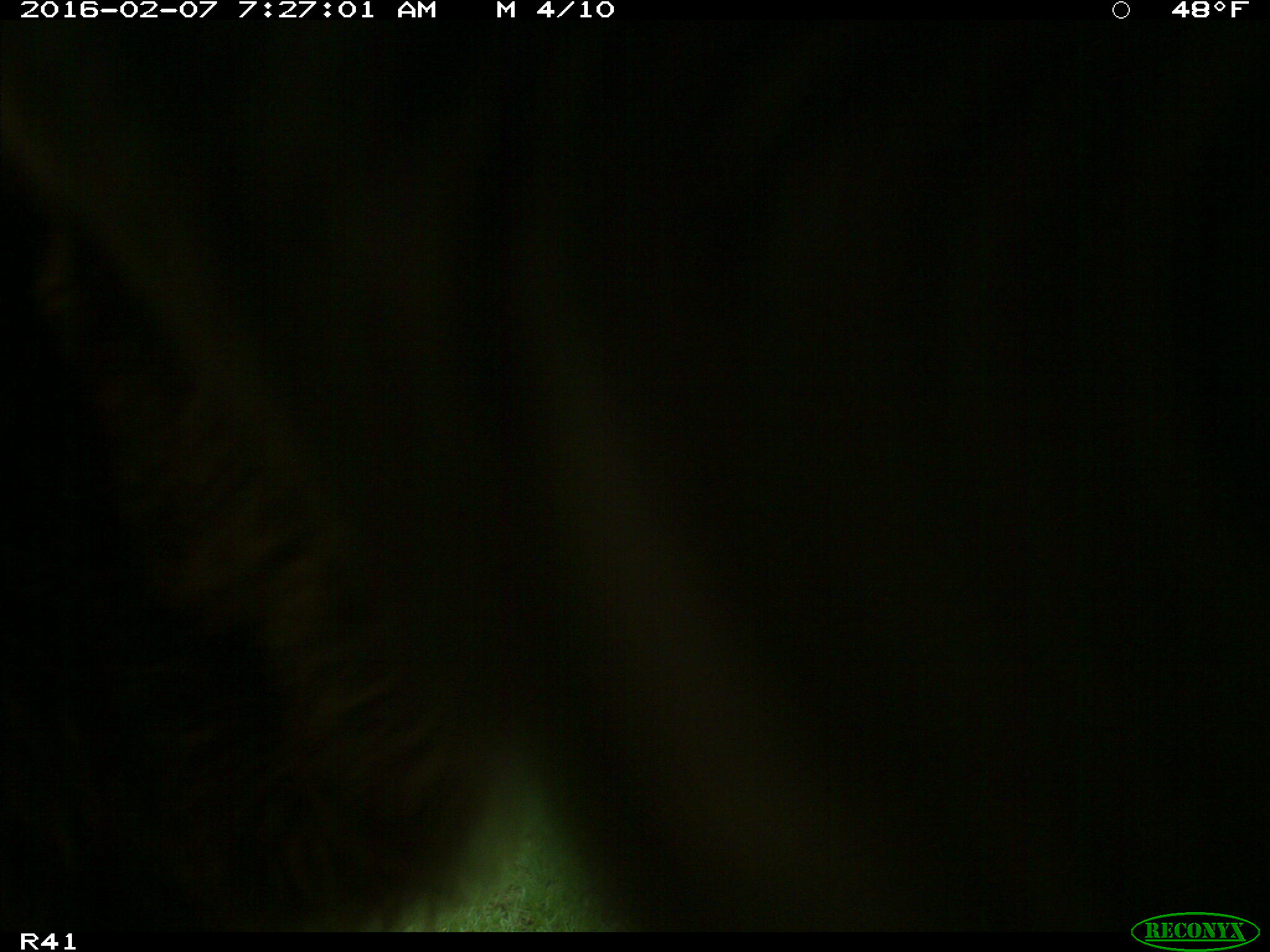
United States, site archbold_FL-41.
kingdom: Animalia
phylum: Chordata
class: Mammalia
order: Artiodactyla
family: Bovidae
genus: Bos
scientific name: Bos taurus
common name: domestic cow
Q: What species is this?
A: Bos taurus (domestic cow).